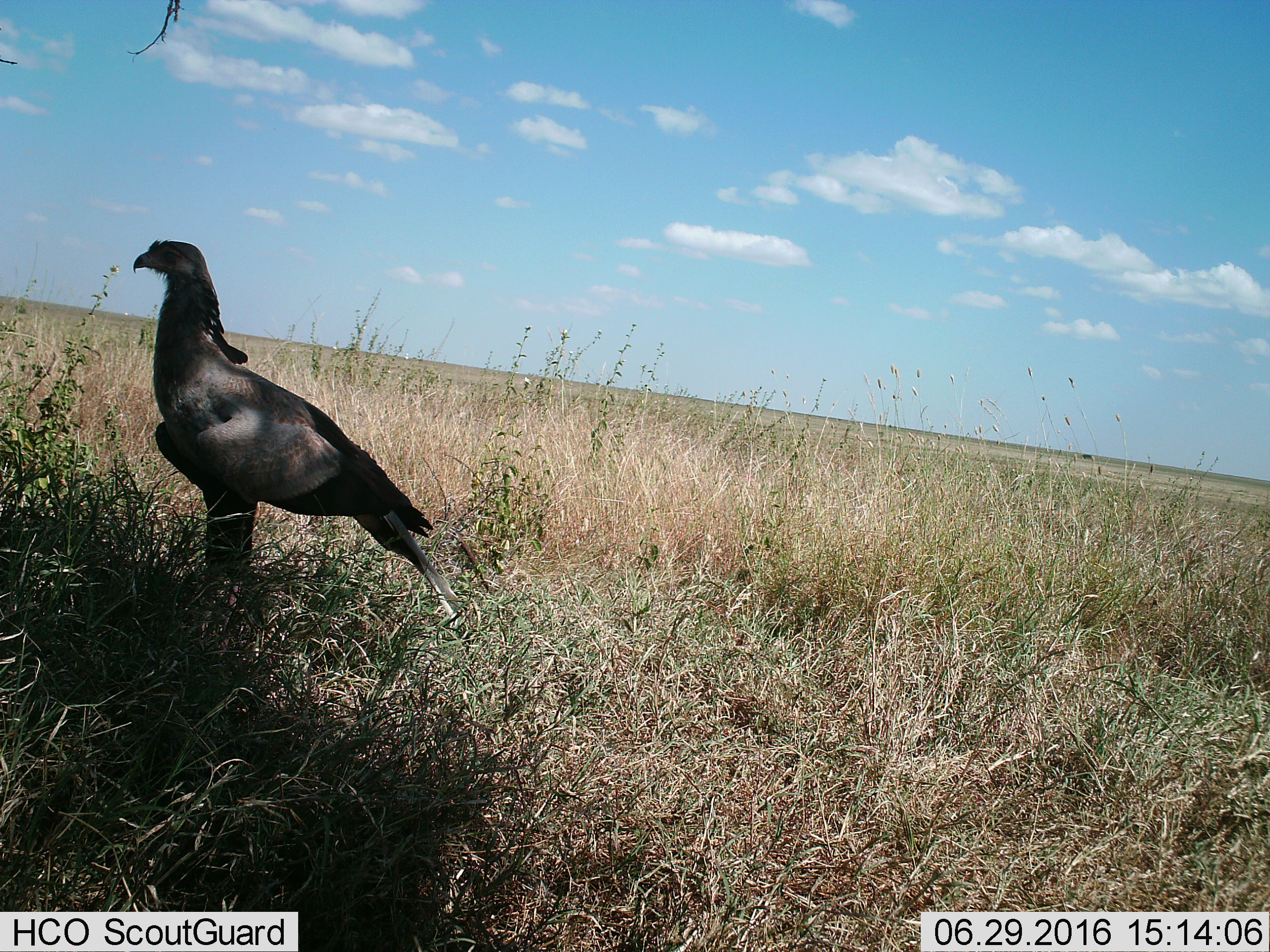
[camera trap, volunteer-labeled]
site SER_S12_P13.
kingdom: Animalia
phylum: Chordata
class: Aves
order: Accipitriformes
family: Sagittariidae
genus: Sagittarius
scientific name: Sagittarius serpentarius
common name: secretarybird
Secretarybird (Sagittarius serpentarius), count 1. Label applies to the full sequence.